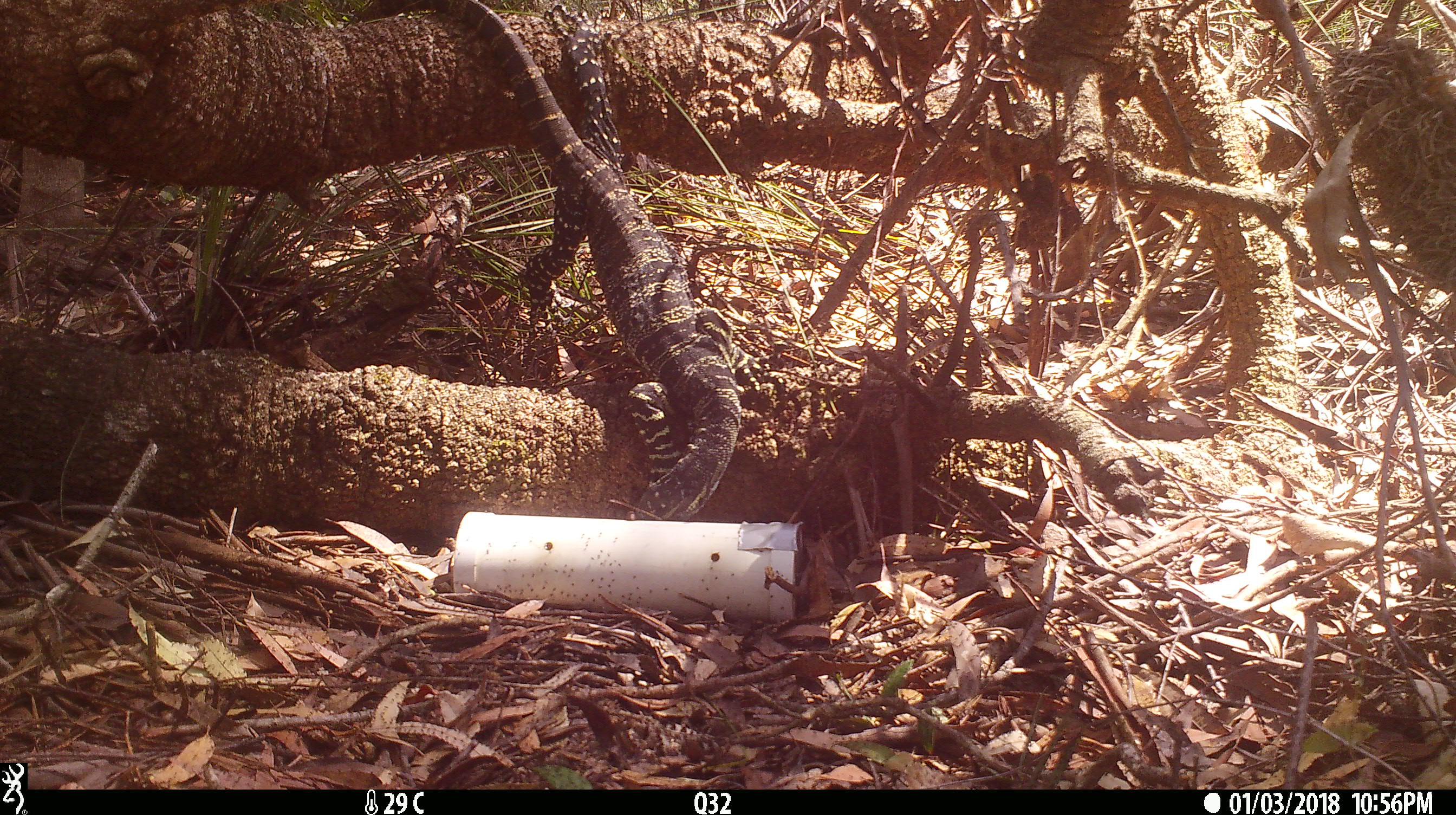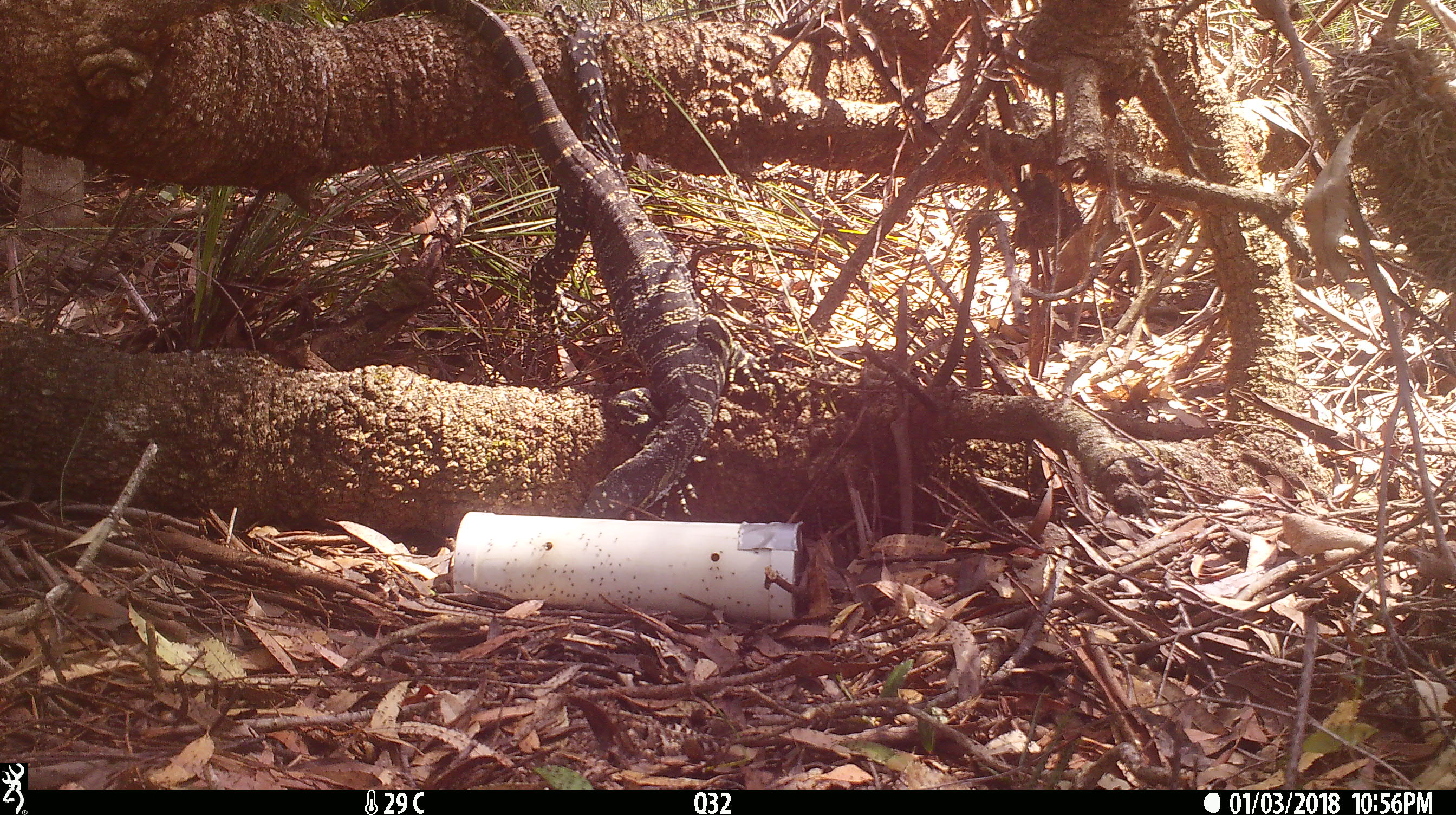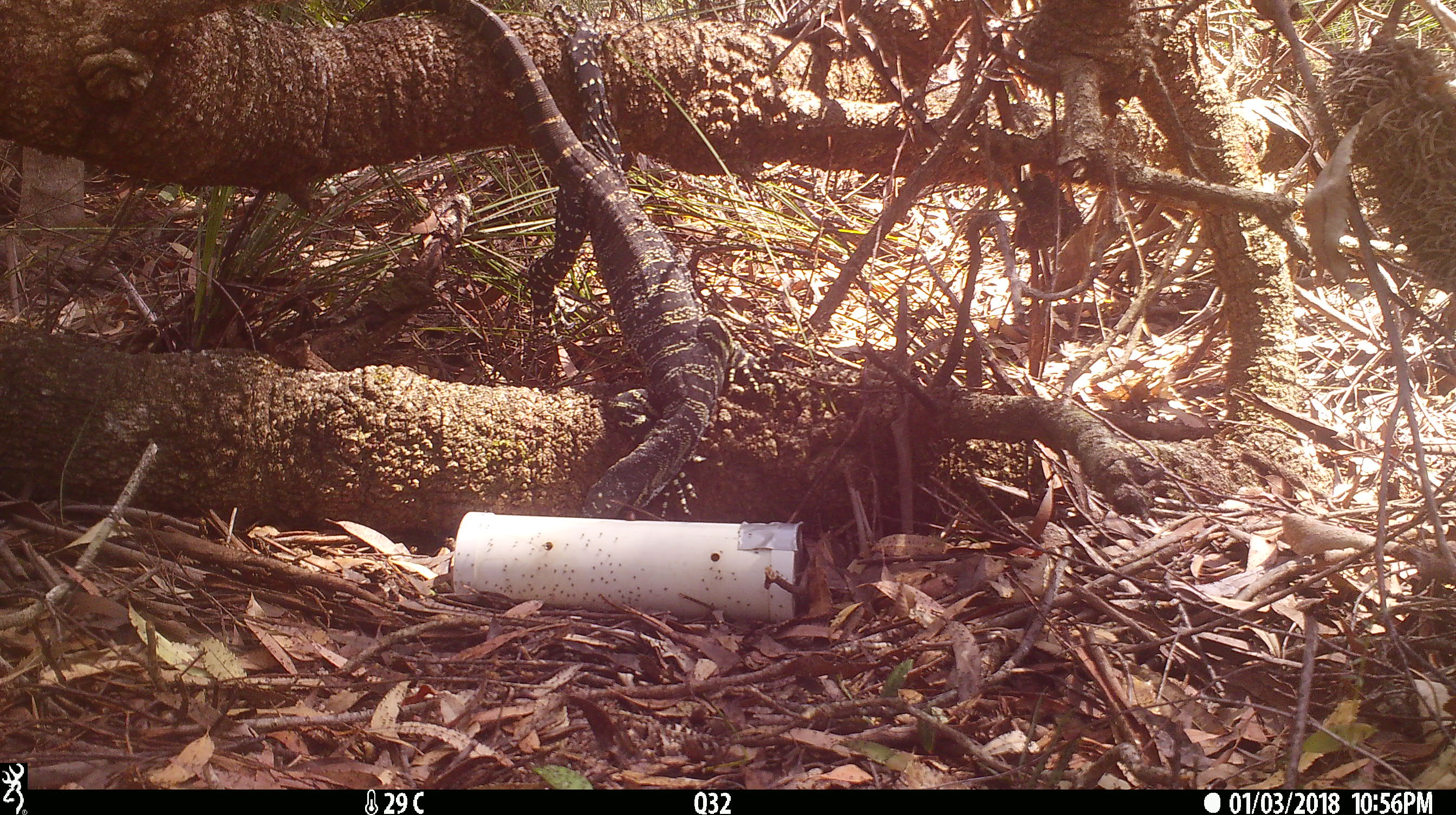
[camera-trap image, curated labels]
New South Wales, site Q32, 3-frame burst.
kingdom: Animalia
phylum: Chordata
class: Reptilia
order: Squamata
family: Varanidae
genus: Varanus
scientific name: Varanus varius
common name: lace monitor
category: goanna